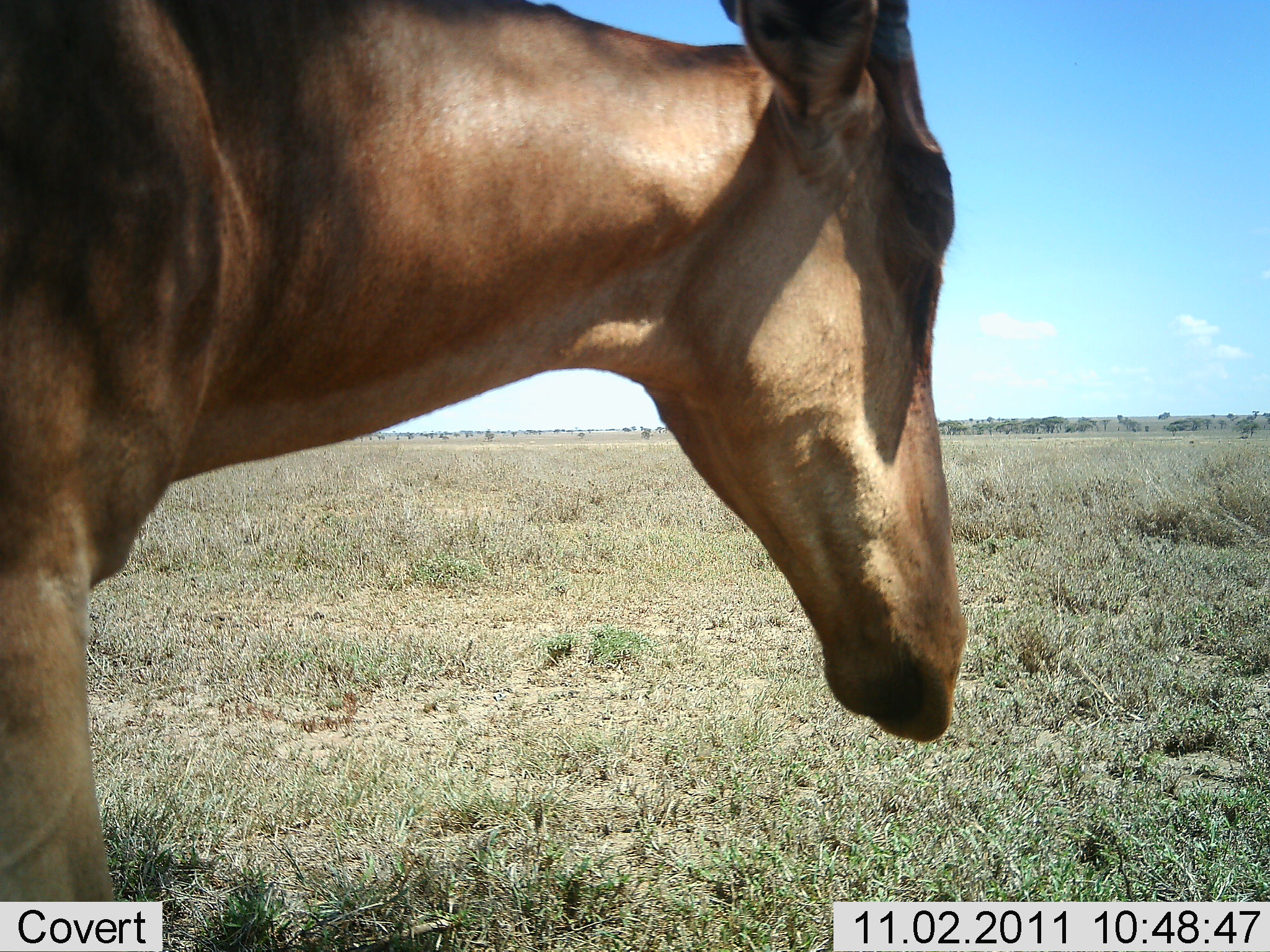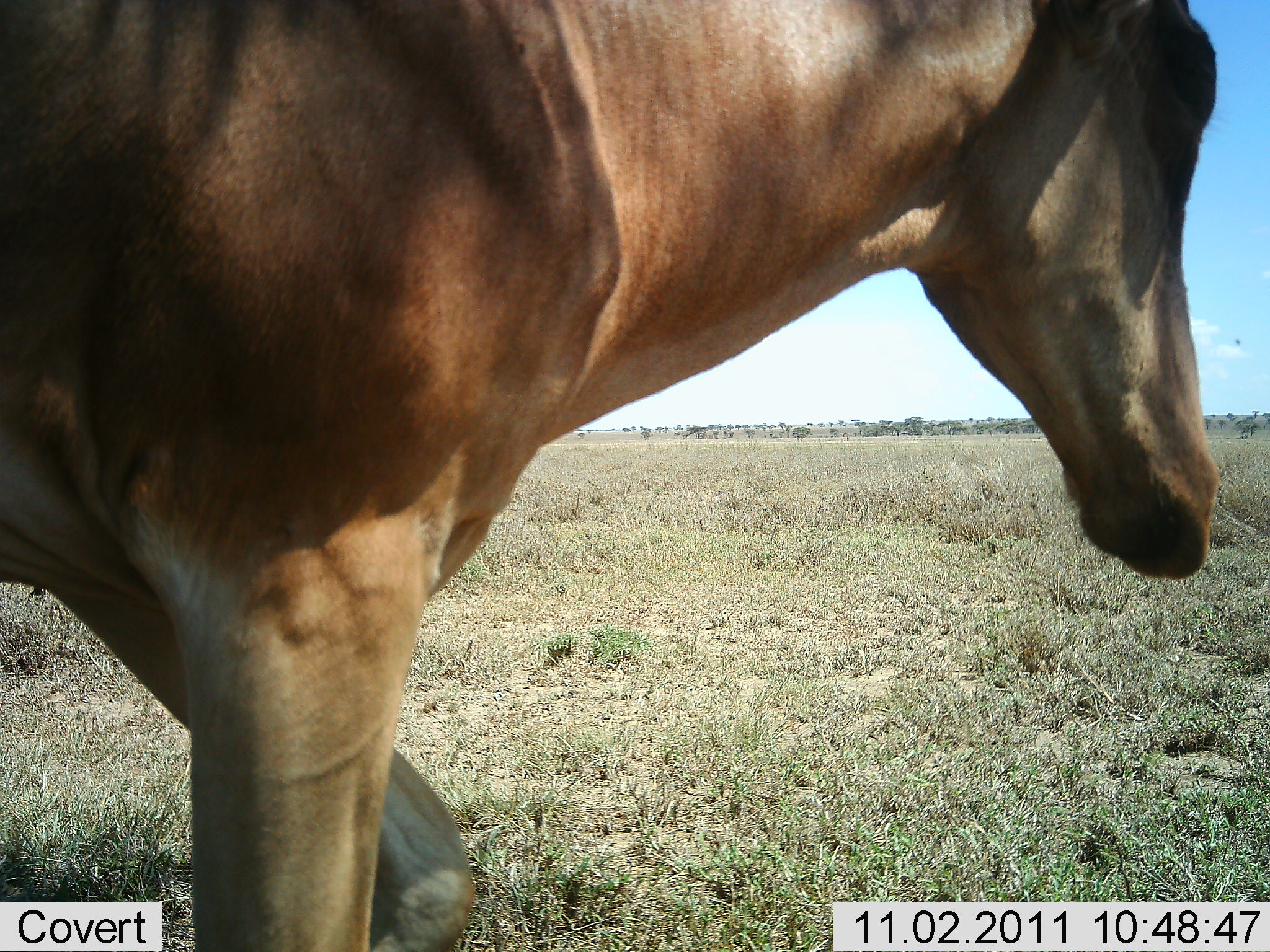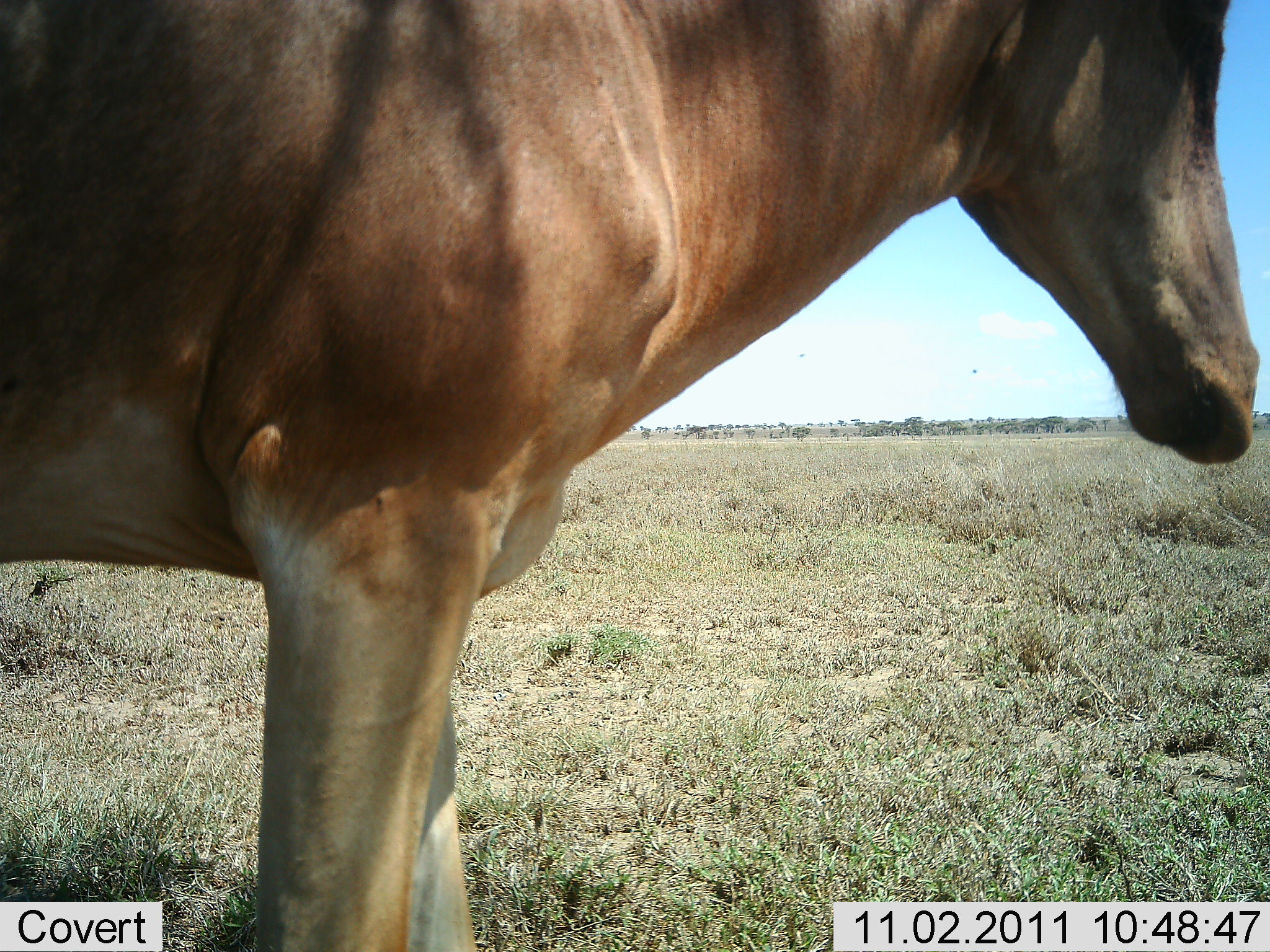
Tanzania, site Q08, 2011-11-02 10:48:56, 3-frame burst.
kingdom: Animalia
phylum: Chordata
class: Mammalia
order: Artiodactyla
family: Bovidae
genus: Alcelaphus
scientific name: Alcelaphus buselaphus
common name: hartebeest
Hartebeest (Alcelaphus buselaphus), count 1. Behavior (volunteer vote fractions): standing 64%, resting 0%, moving 45%, interacting 0%. Young present (vote fraction): 0%. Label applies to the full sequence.